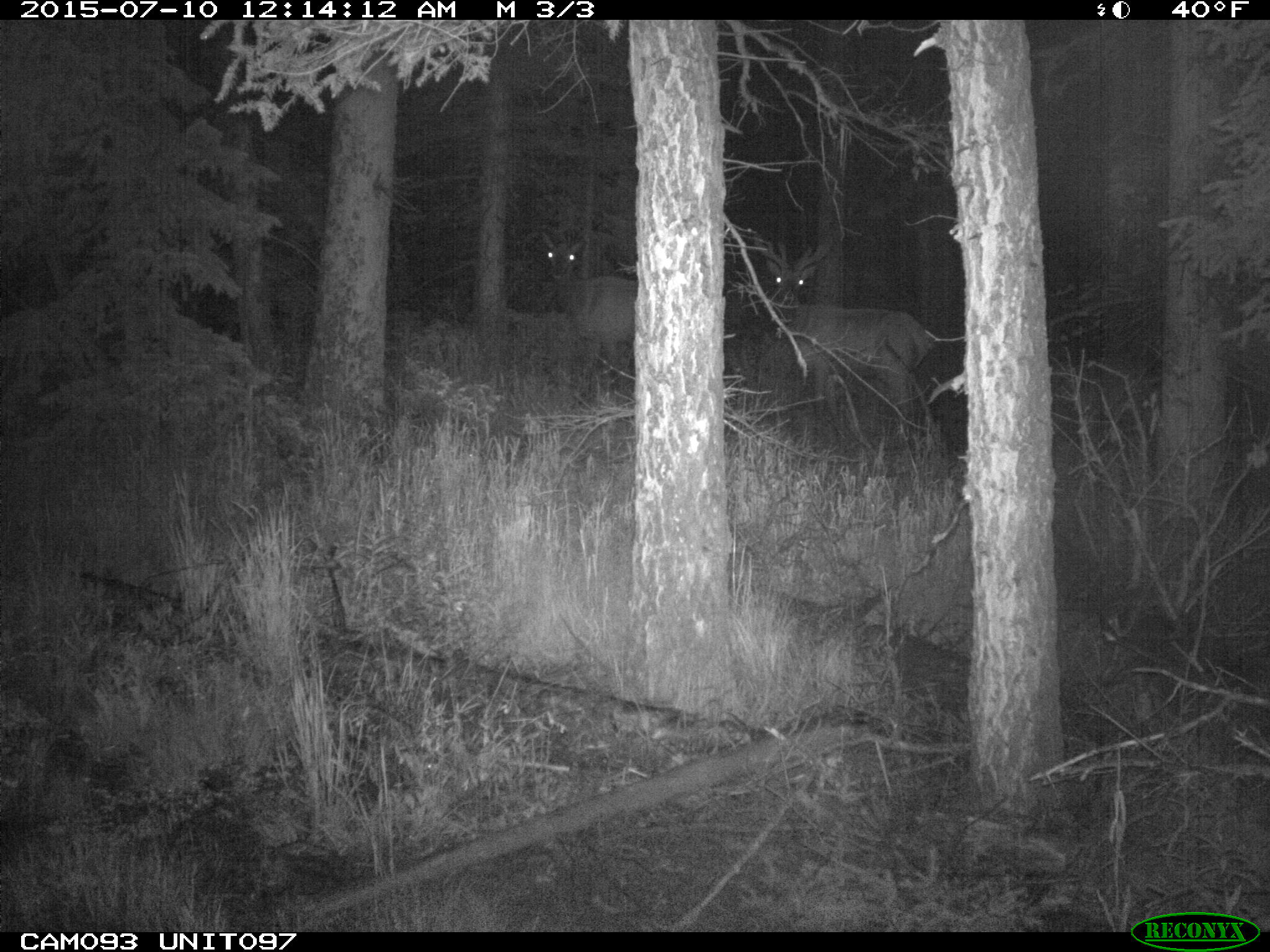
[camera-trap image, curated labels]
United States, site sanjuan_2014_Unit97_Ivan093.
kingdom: Animalia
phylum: Chordata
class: Mammalia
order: Artiodactyla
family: Cervidae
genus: Cervus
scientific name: Cervus elaphus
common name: red deer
Cervus elaphus (red deer).